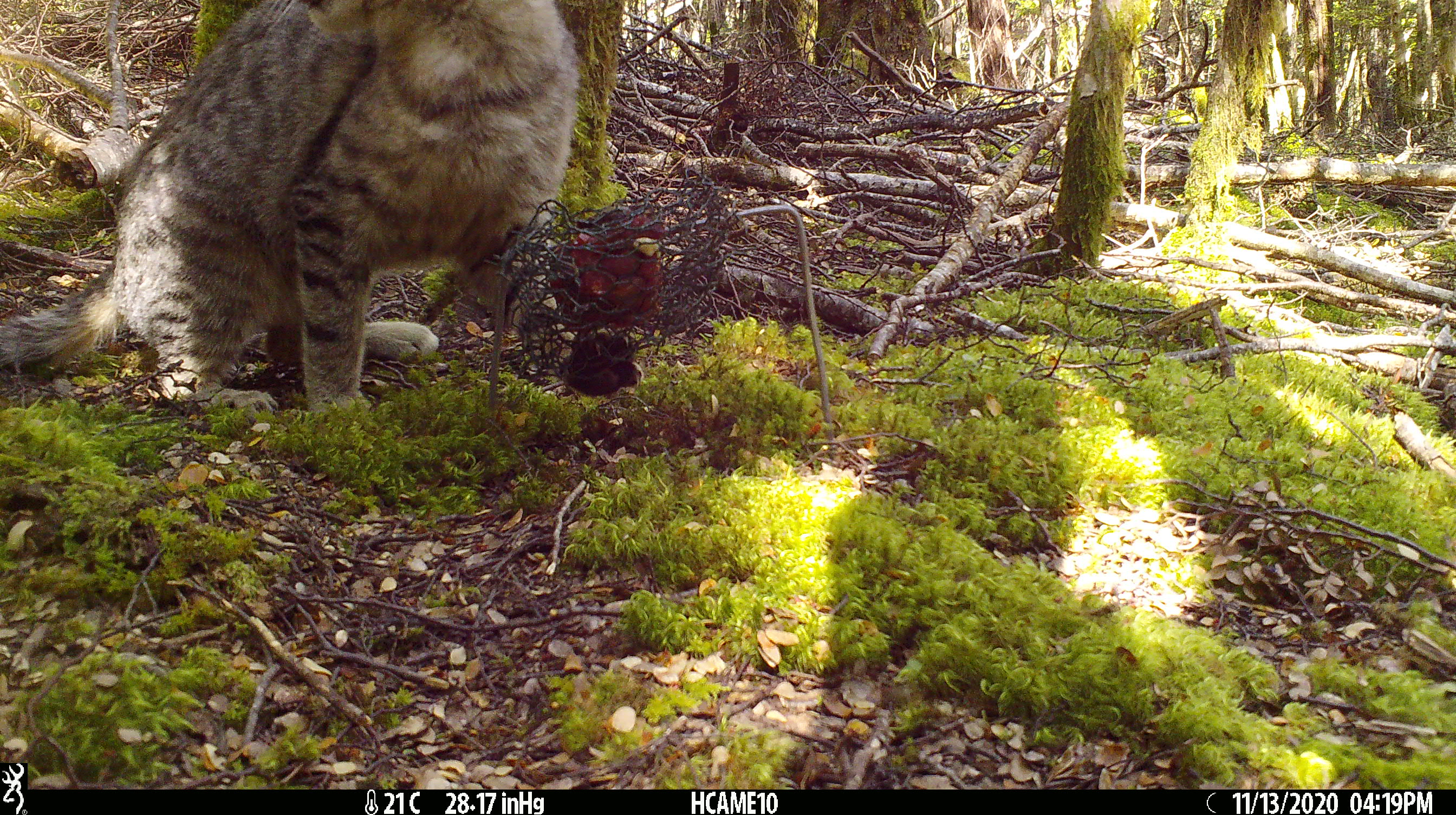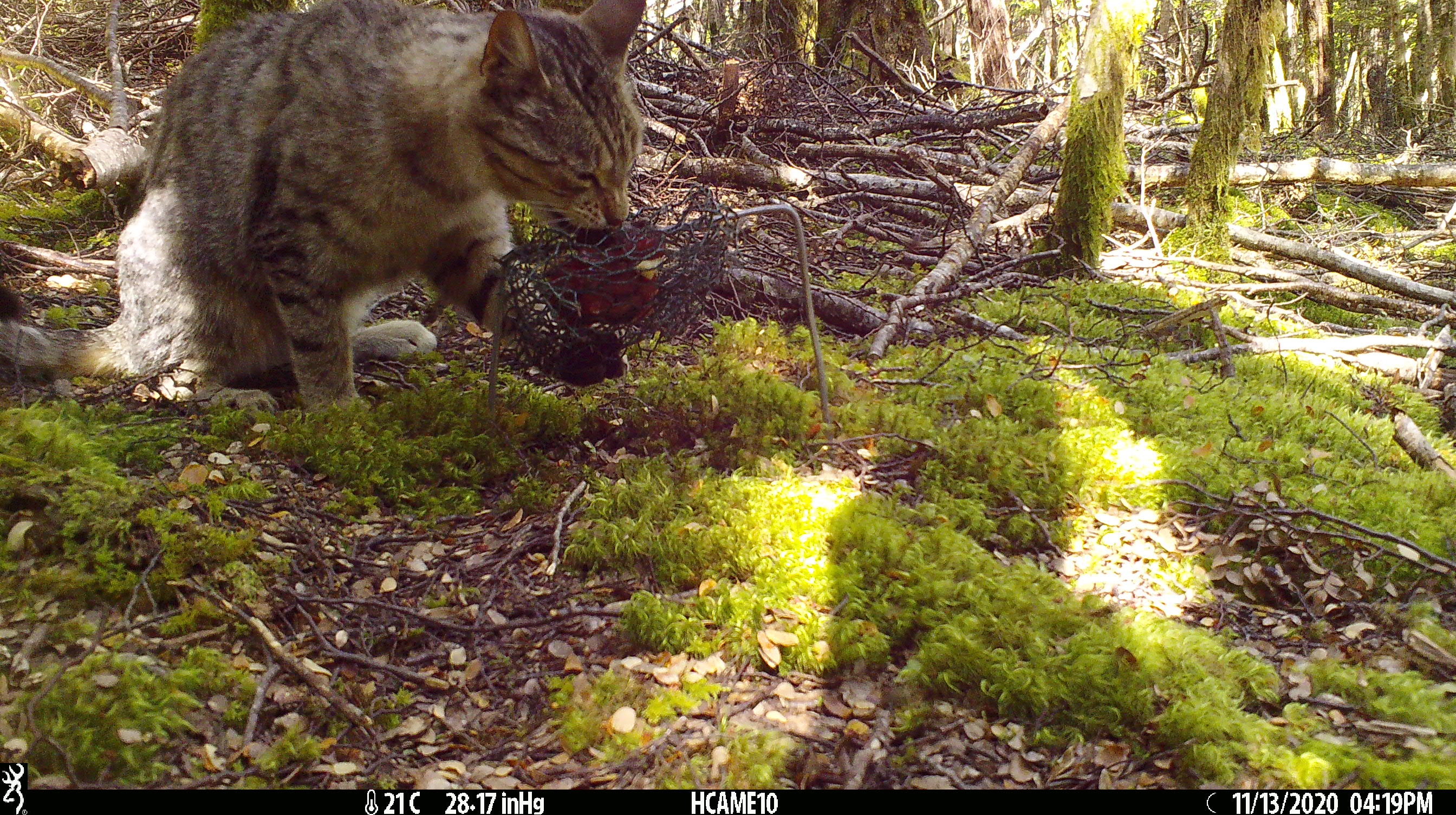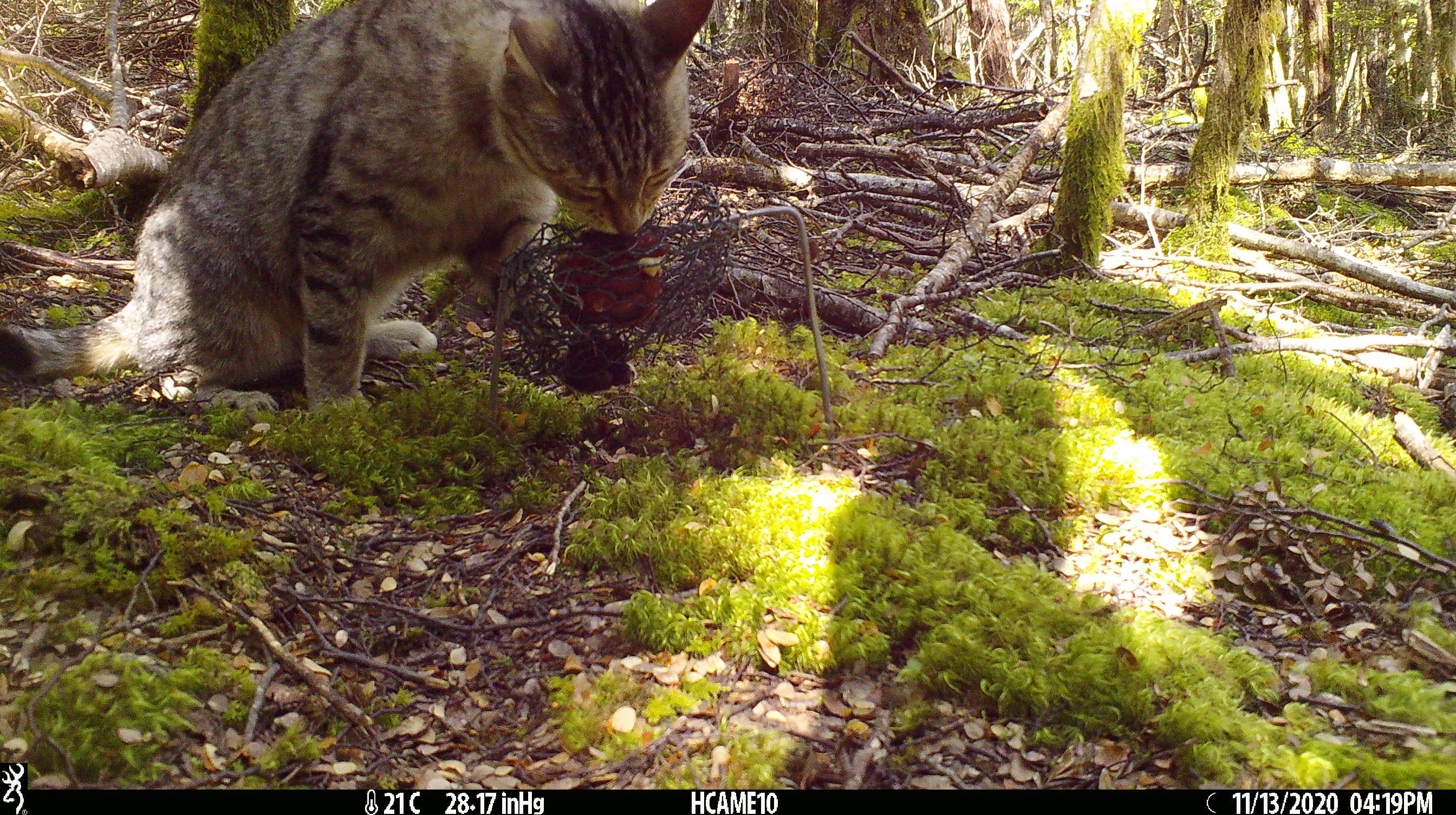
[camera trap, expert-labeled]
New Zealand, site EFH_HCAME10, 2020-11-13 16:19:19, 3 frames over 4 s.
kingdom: Animalia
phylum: Chordata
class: Mammalia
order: Carnivora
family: Felidae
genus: Felis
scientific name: Felis catus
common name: domestic cat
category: cat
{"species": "cat (domestic cat) (Felis catus)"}